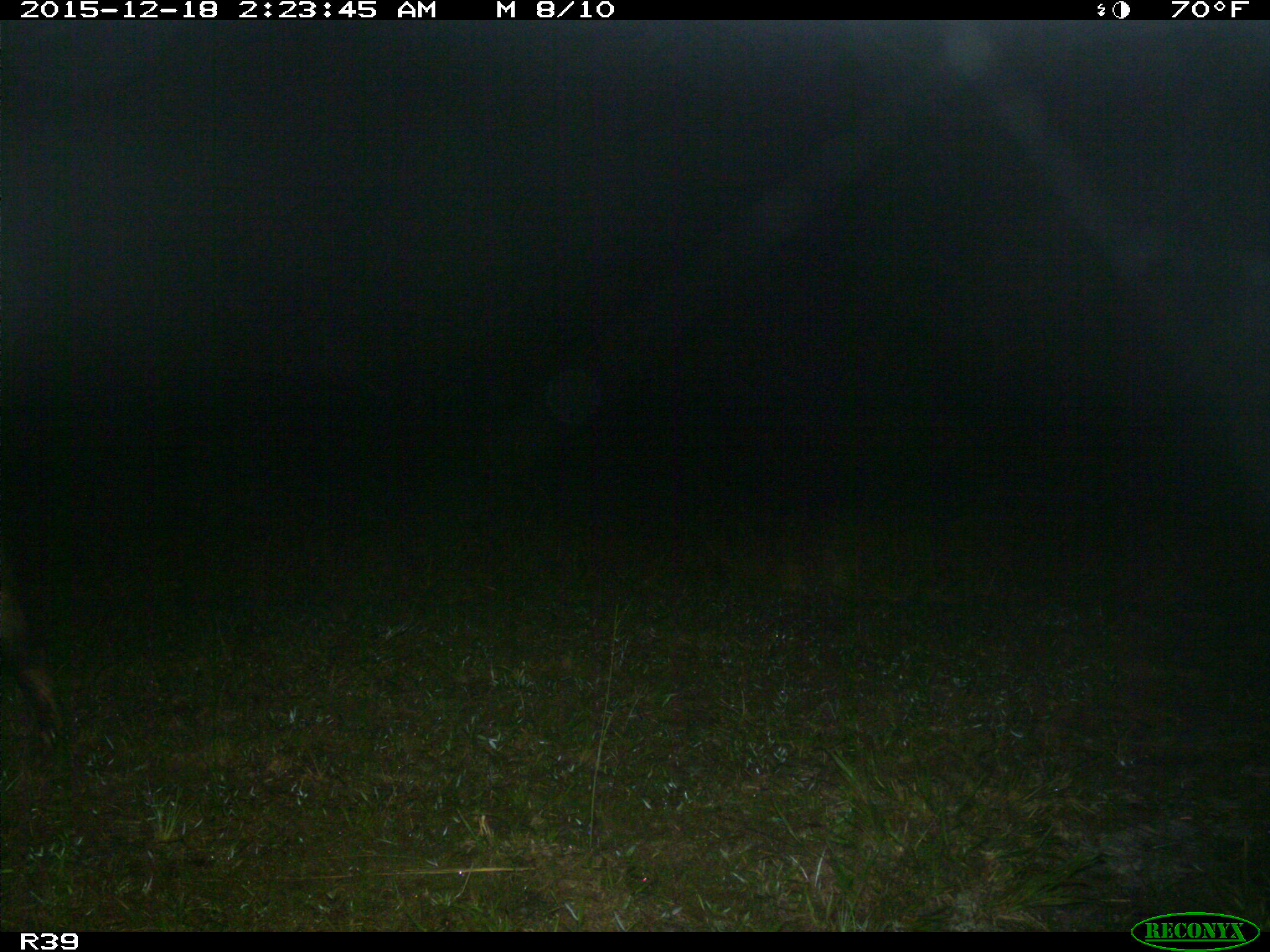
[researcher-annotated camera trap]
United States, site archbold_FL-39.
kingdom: Animalia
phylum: Chordata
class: Mammalia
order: Artiodactyla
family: Suidae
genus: Sus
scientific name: Sus scrofa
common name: wild boar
Sus scrofa (wild boar).